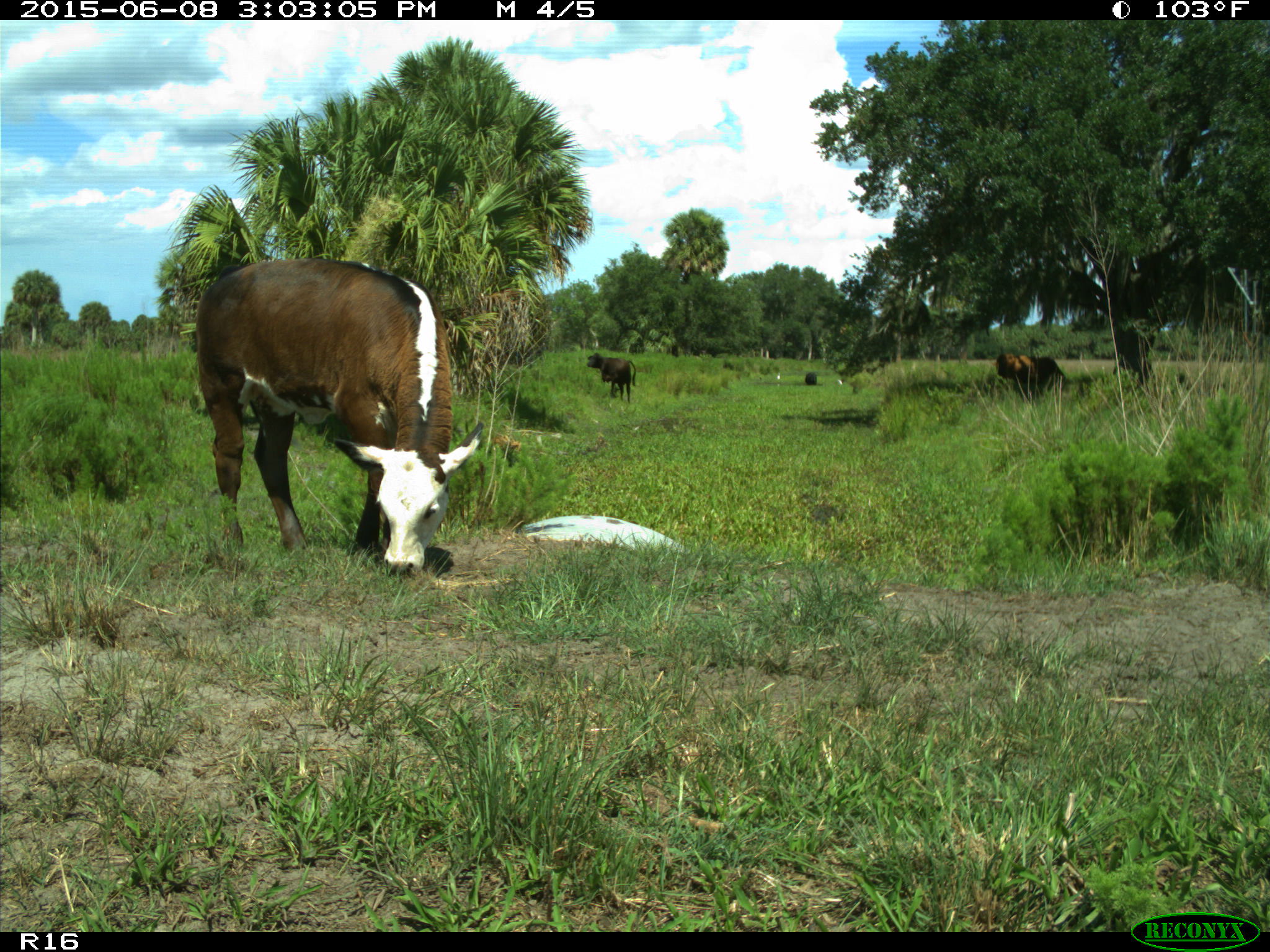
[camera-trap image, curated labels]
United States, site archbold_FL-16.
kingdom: Animalia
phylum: Chordata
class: Mammalia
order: Artiodactyla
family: Bovidae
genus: Bos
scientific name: Bos taurus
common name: domestic cow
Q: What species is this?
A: Bos taurus (domestic cow).